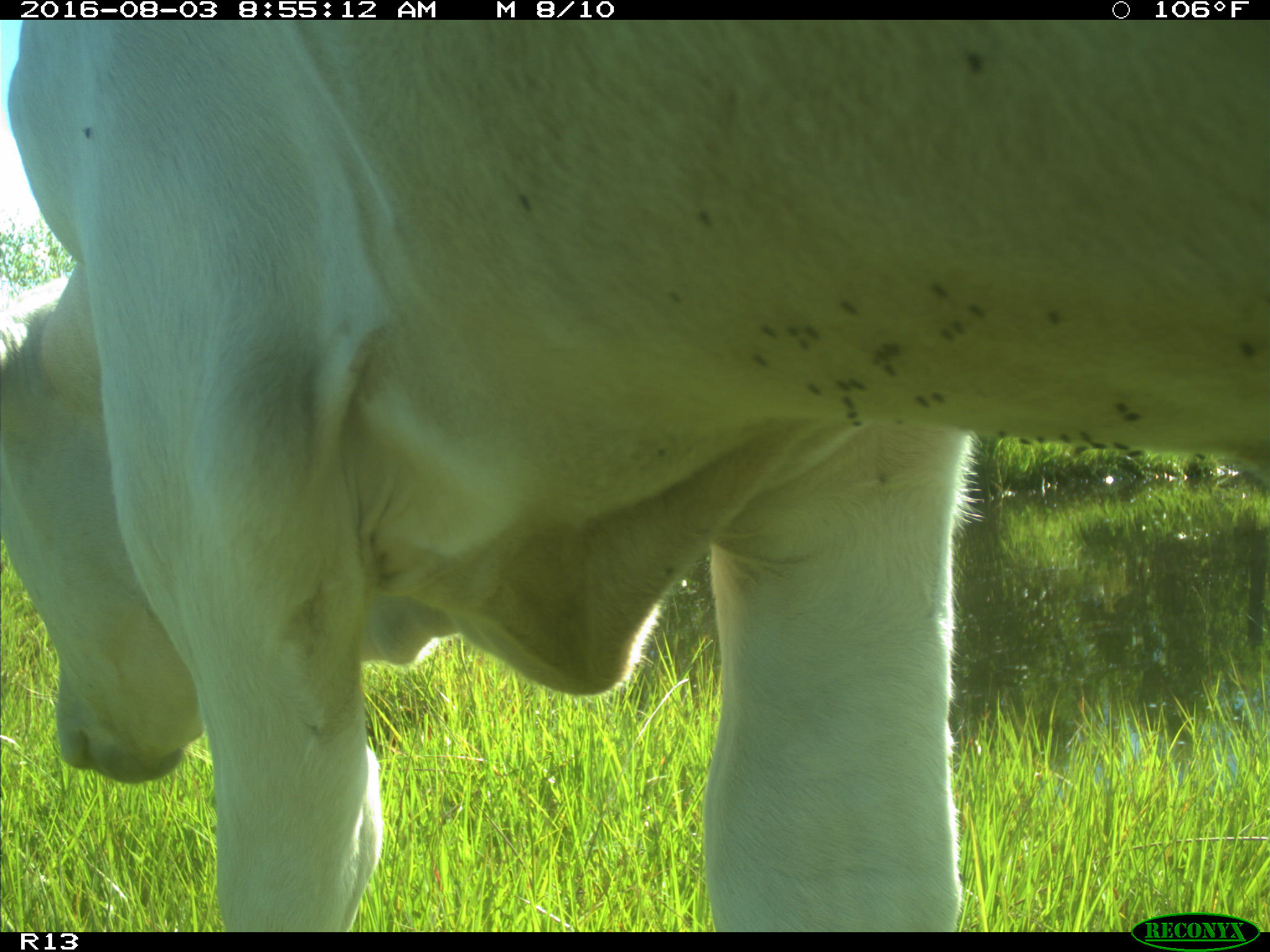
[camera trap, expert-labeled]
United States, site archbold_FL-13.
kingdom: Animalia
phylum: Chordata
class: Mammalia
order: Artiodactyla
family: Bovidae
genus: Bos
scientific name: Bos taurus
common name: domestic cow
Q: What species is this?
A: Bos taurus (domestic cow).